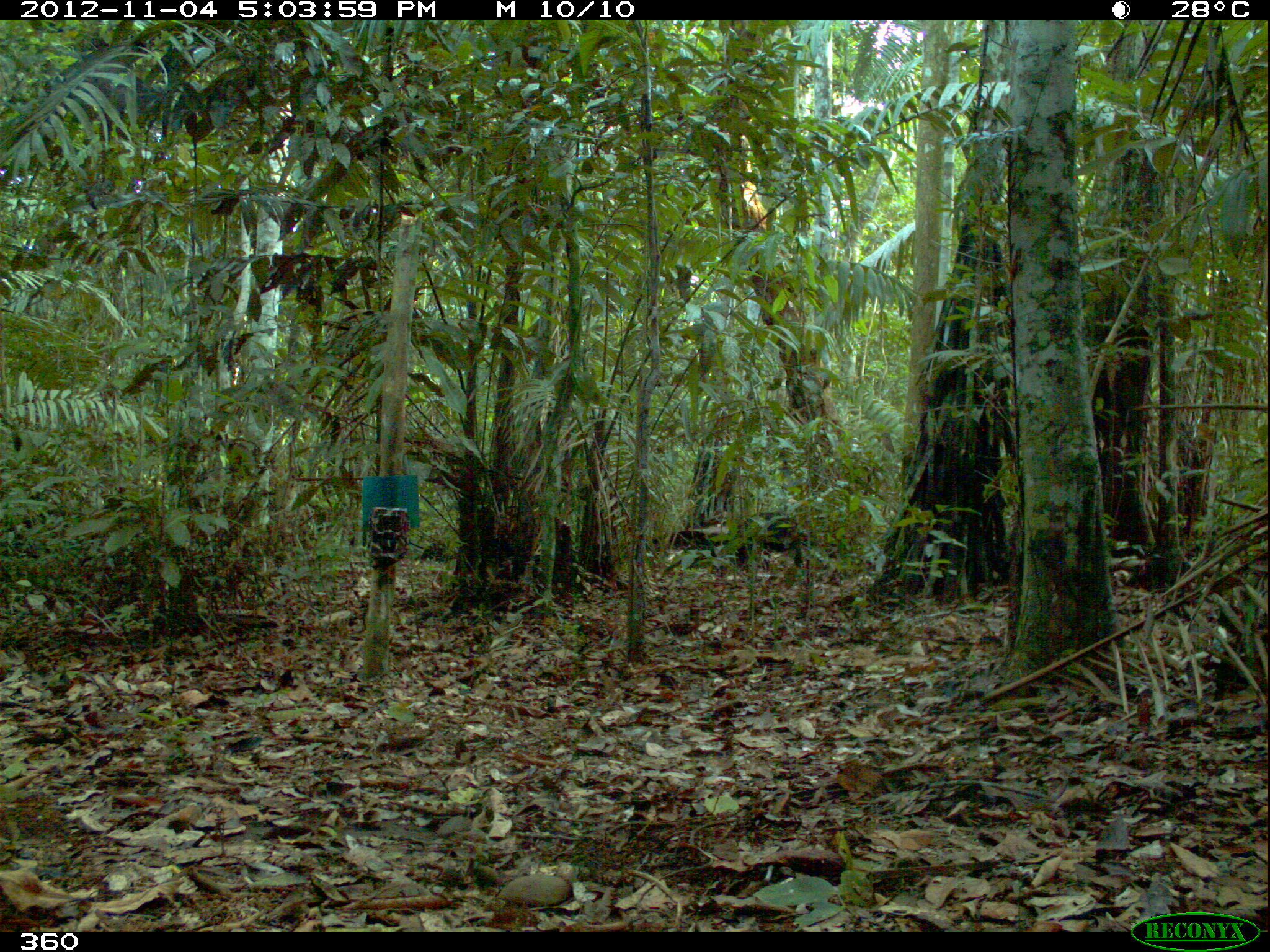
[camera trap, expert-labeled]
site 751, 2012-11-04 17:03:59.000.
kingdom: Animalia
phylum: Chordata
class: Mammalia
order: Artiodactyla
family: Tayassuidae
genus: Tayassu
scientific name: Tayassu pecari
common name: white-lipped peccary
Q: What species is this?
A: Tayassu pecari (white-lipped peccary).